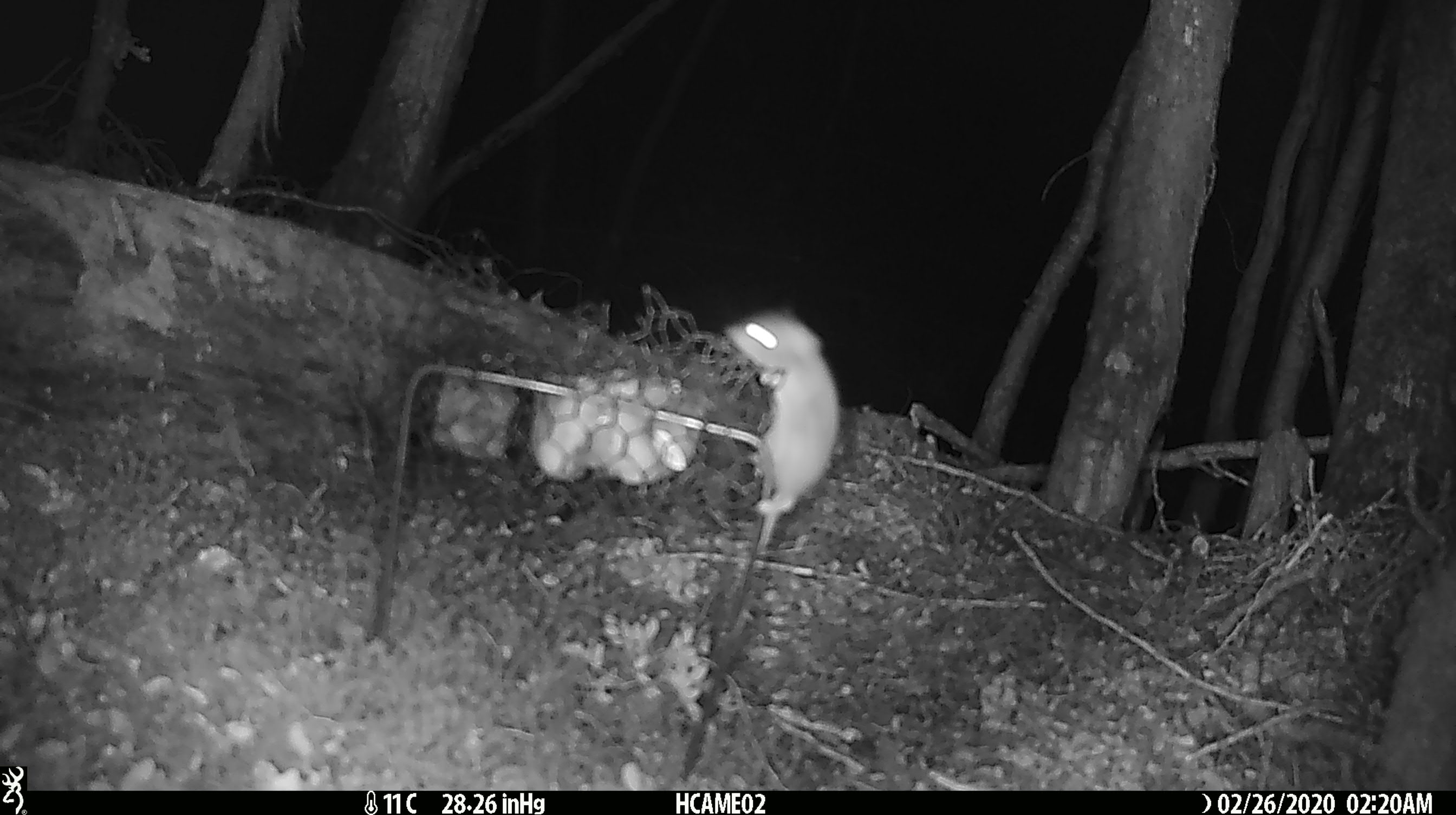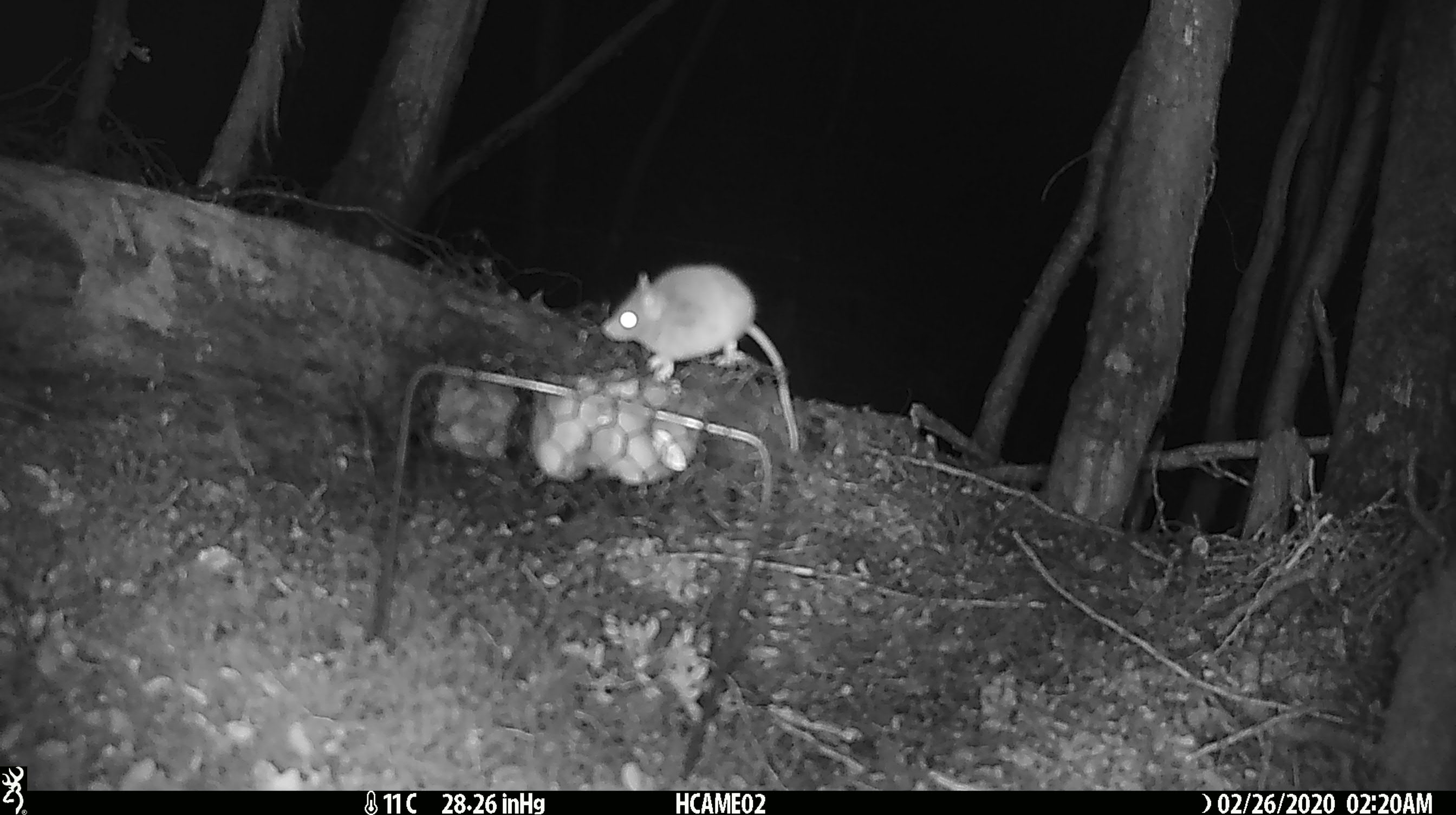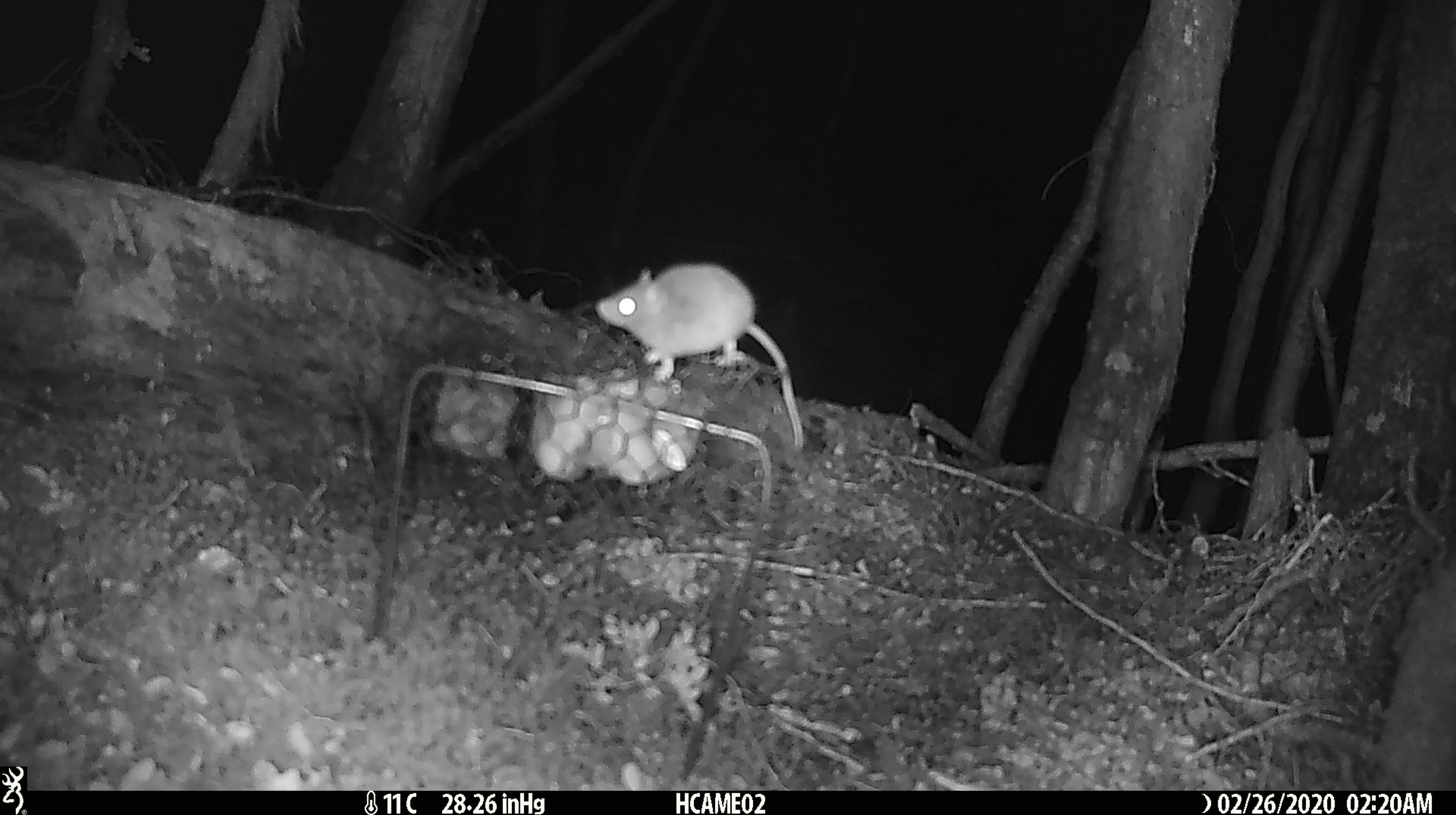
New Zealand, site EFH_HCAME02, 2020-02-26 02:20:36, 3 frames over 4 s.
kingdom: Animalia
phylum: Chordata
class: Mammalia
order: Rodentia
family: Muridae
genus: Mus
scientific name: Mus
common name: mouse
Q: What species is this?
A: Mouse (Mus).